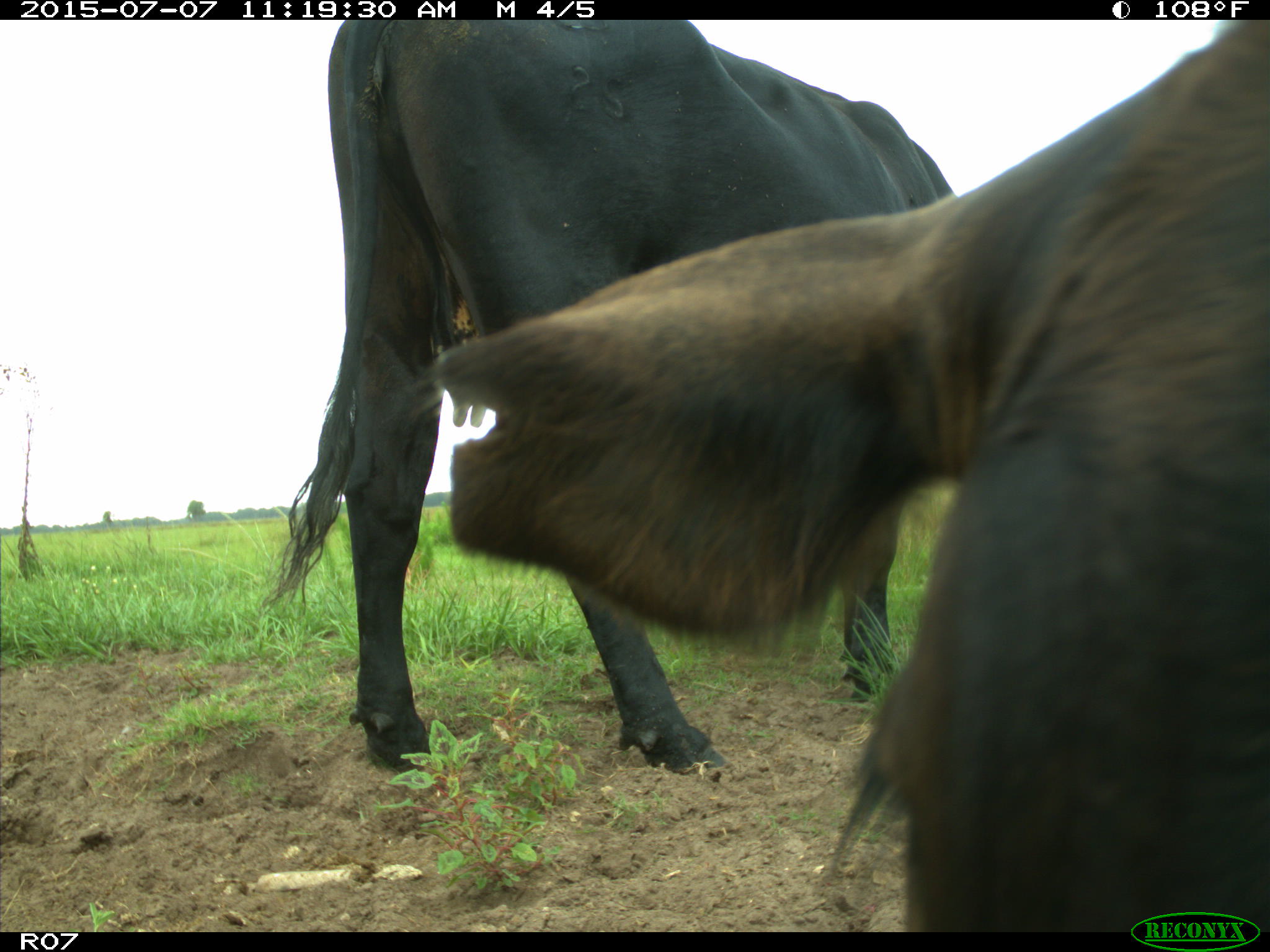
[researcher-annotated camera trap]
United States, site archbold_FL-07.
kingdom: Animalia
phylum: Chordata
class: Mammalia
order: Artiodactyla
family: Bovidae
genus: Bos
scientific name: Bos taurus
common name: domestic cow